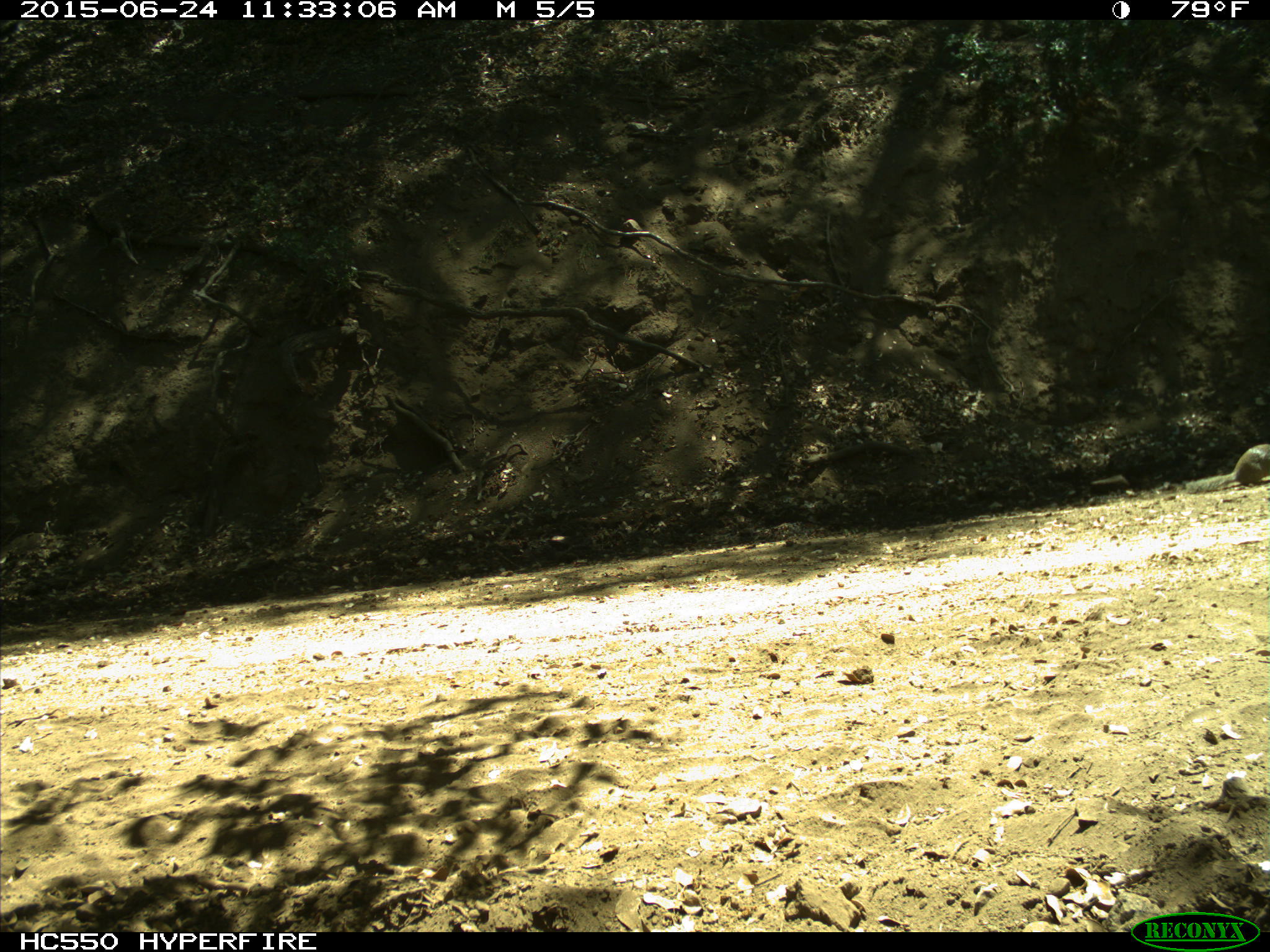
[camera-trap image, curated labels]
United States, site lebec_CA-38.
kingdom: Animalia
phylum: Chordata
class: Mammalia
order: Rodentia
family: Sciuridae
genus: Otospermophilus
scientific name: Otospermophilus beecheyi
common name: california ground squirrel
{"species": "Otospermophilus beecheyi (california ground squirrel)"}